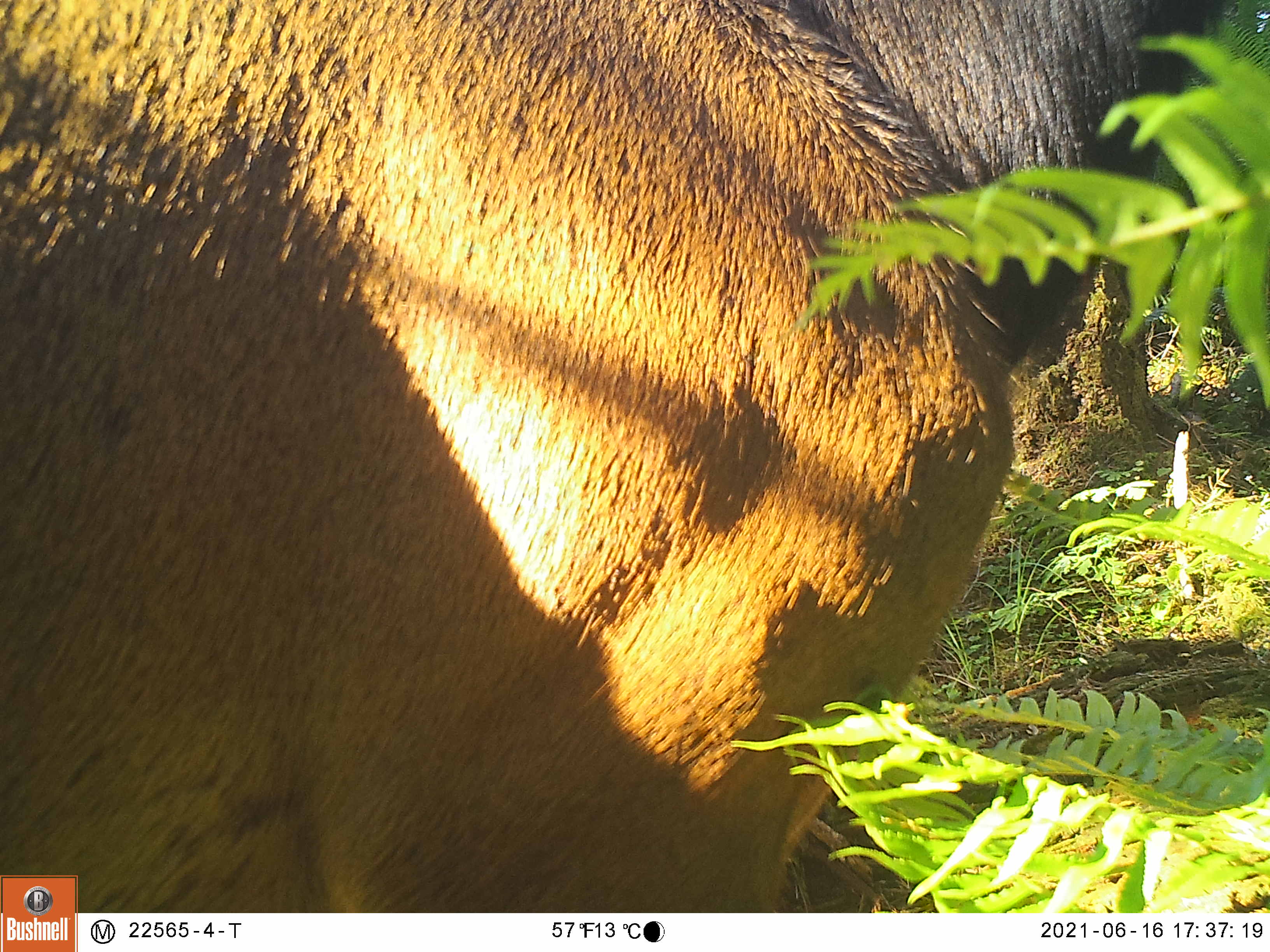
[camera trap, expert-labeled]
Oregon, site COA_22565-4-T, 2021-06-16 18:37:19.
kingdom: Animalia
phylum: Chordata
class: Mammalia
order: Artiodactyla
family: Cervidae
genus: Cervus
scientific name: Cervus canadensis roosevelti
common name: roosevelt elk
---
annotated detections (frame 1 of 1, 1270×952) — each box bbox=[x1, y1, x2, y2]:
roosevelt elk: bbox=[8, 4, 1257, 865]